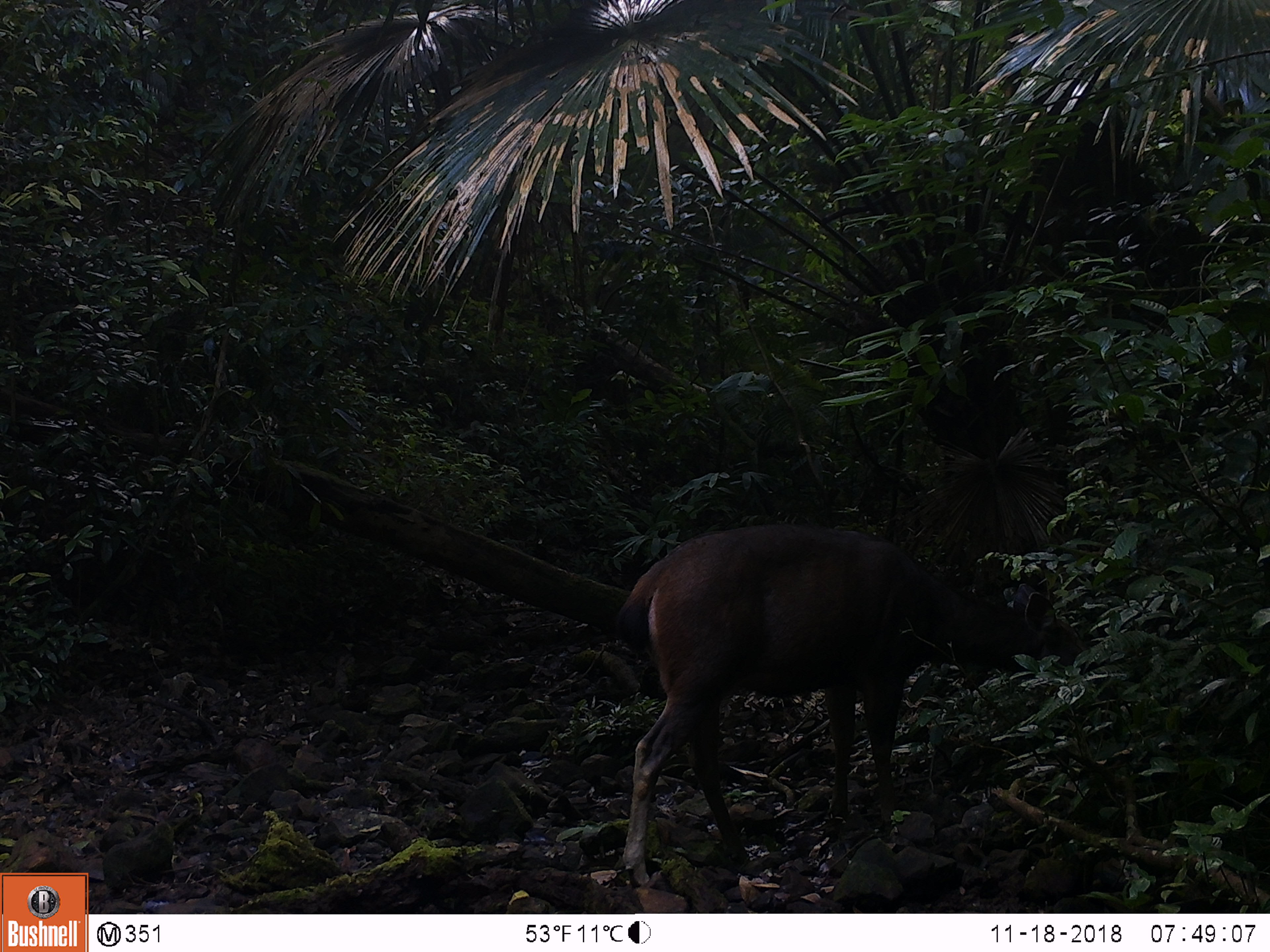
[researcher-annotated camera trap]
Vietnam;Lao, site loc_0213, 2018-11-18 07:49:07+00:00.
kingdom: Animalia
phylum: Chordata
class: Mammalia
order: Artiodactyla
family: Cervidae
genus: Rusa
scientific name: Rusa unicolor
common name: sambar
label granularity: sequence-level